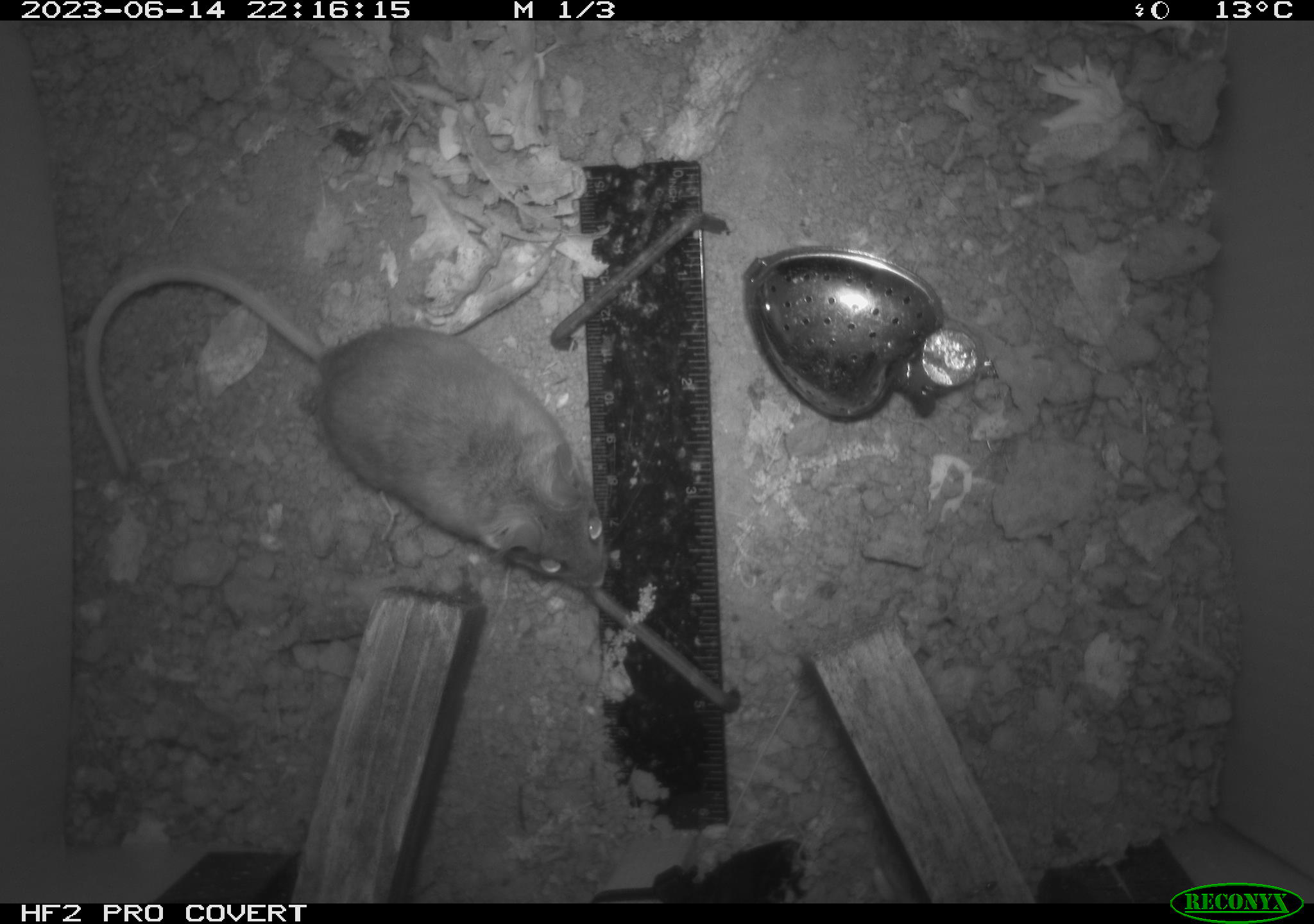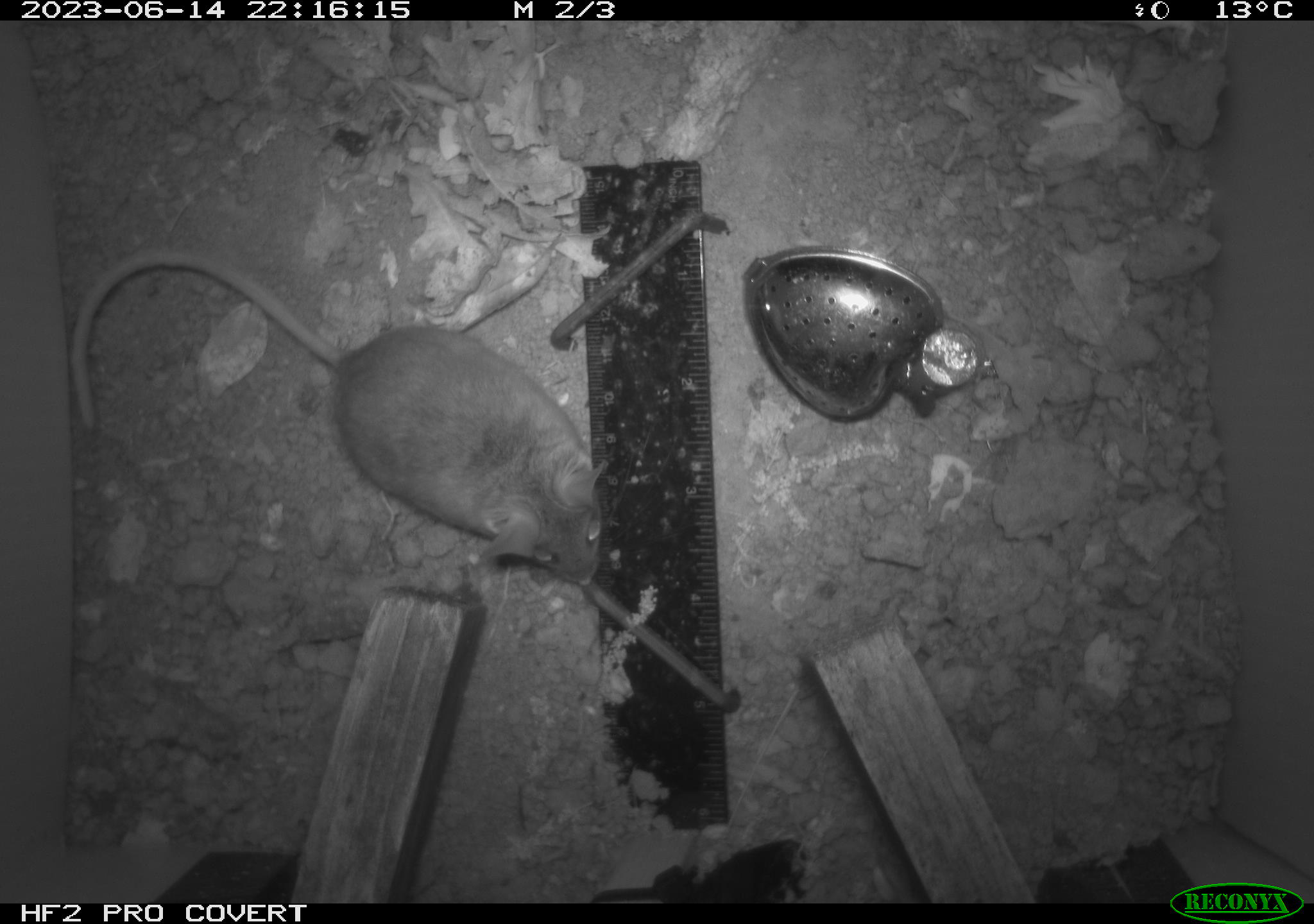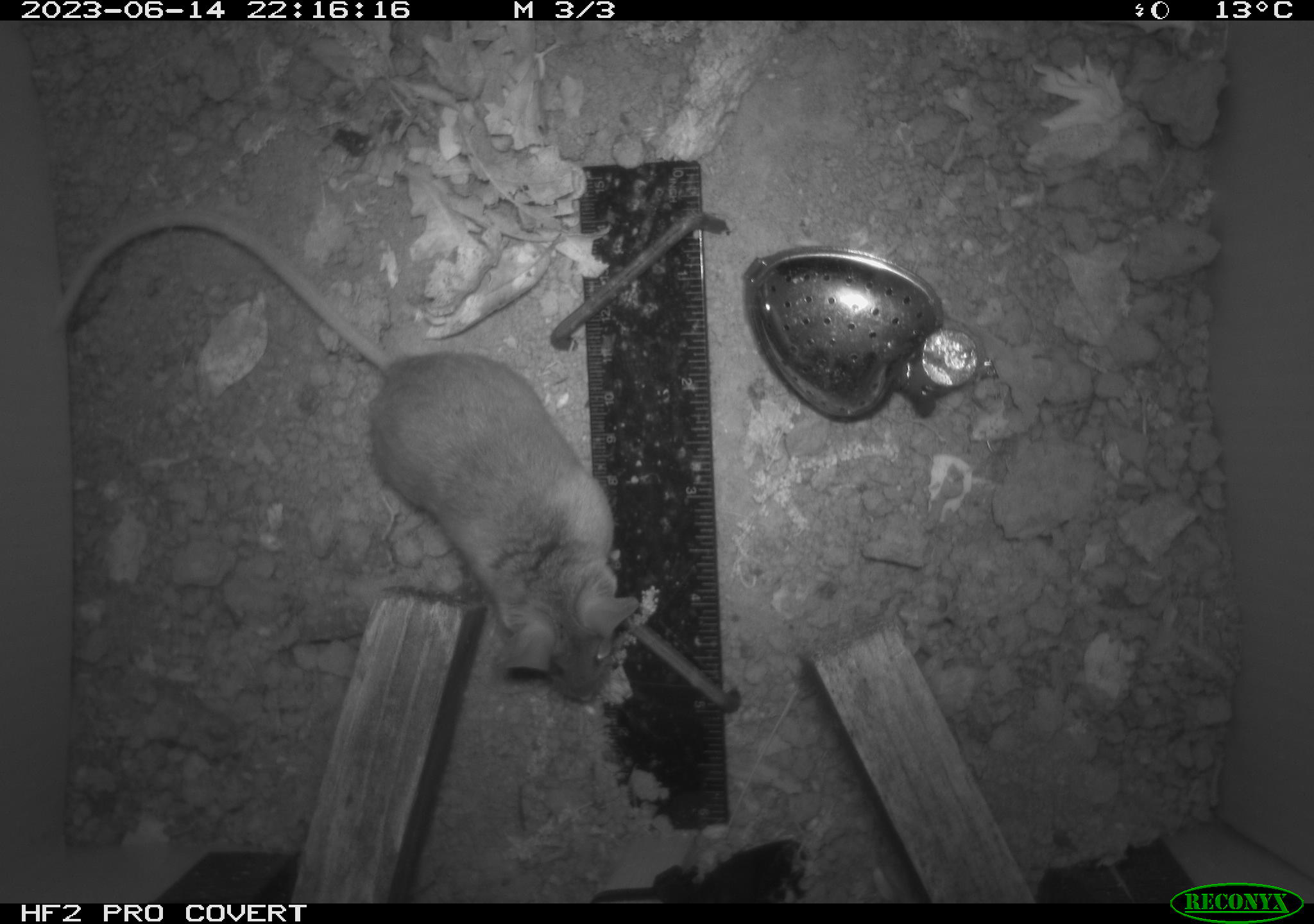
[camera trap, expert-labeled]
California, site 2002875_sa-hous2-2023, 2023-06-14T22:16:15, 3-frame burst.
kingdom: Animalia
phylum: Chordata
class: Mammalia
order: Rodentia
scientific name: Rodentia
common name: mouse species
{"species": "mouse species (Rodentia)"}